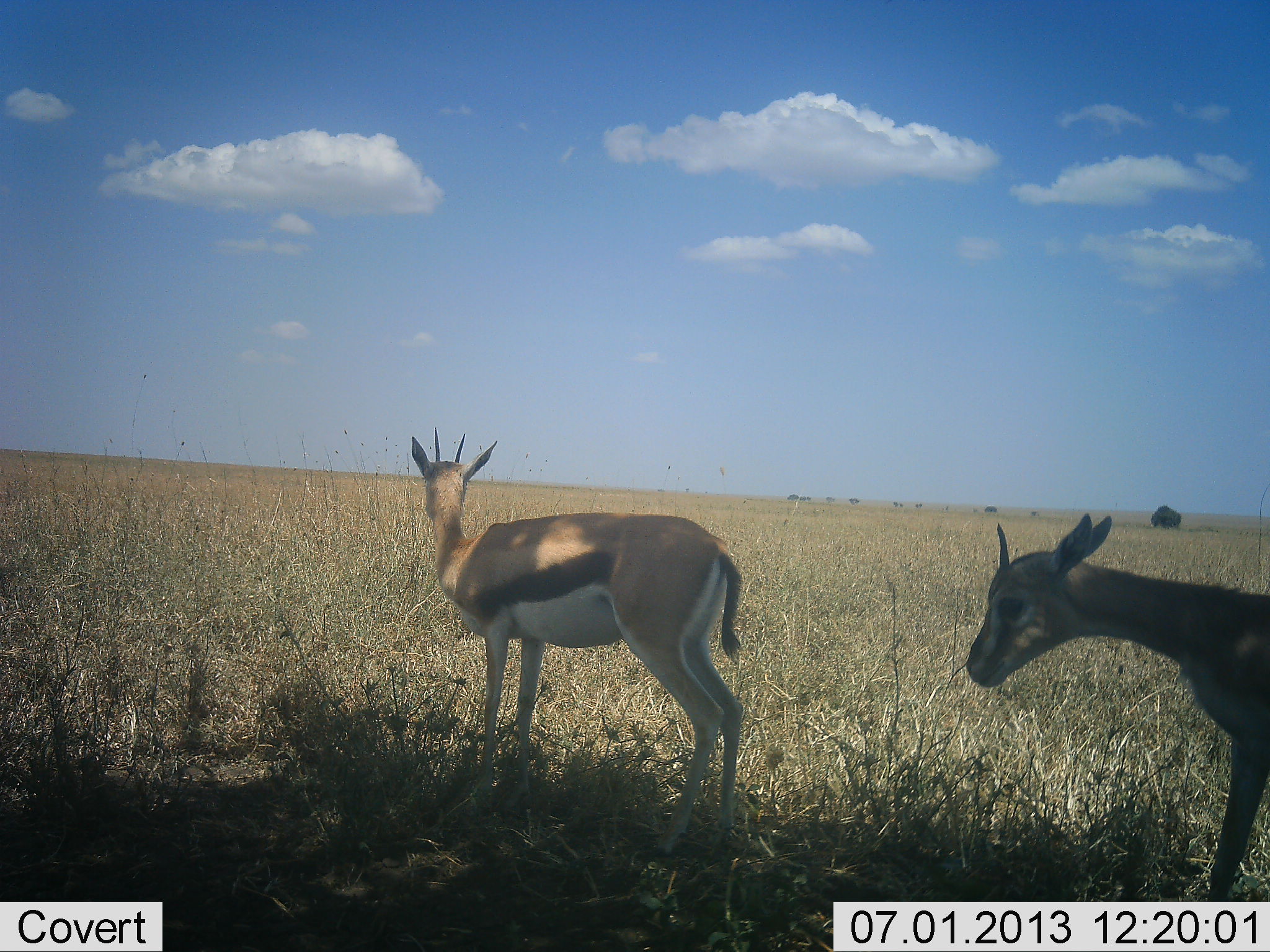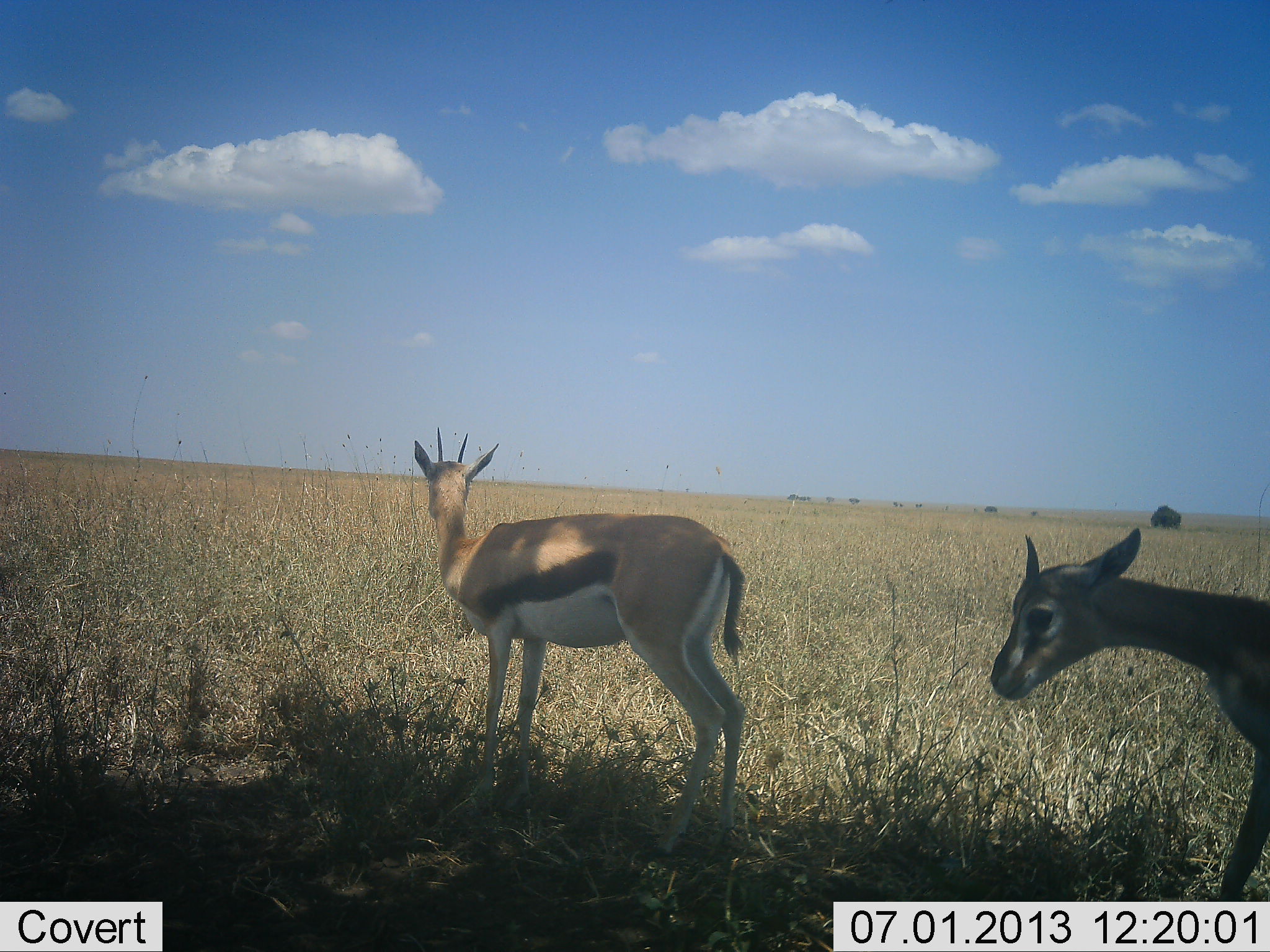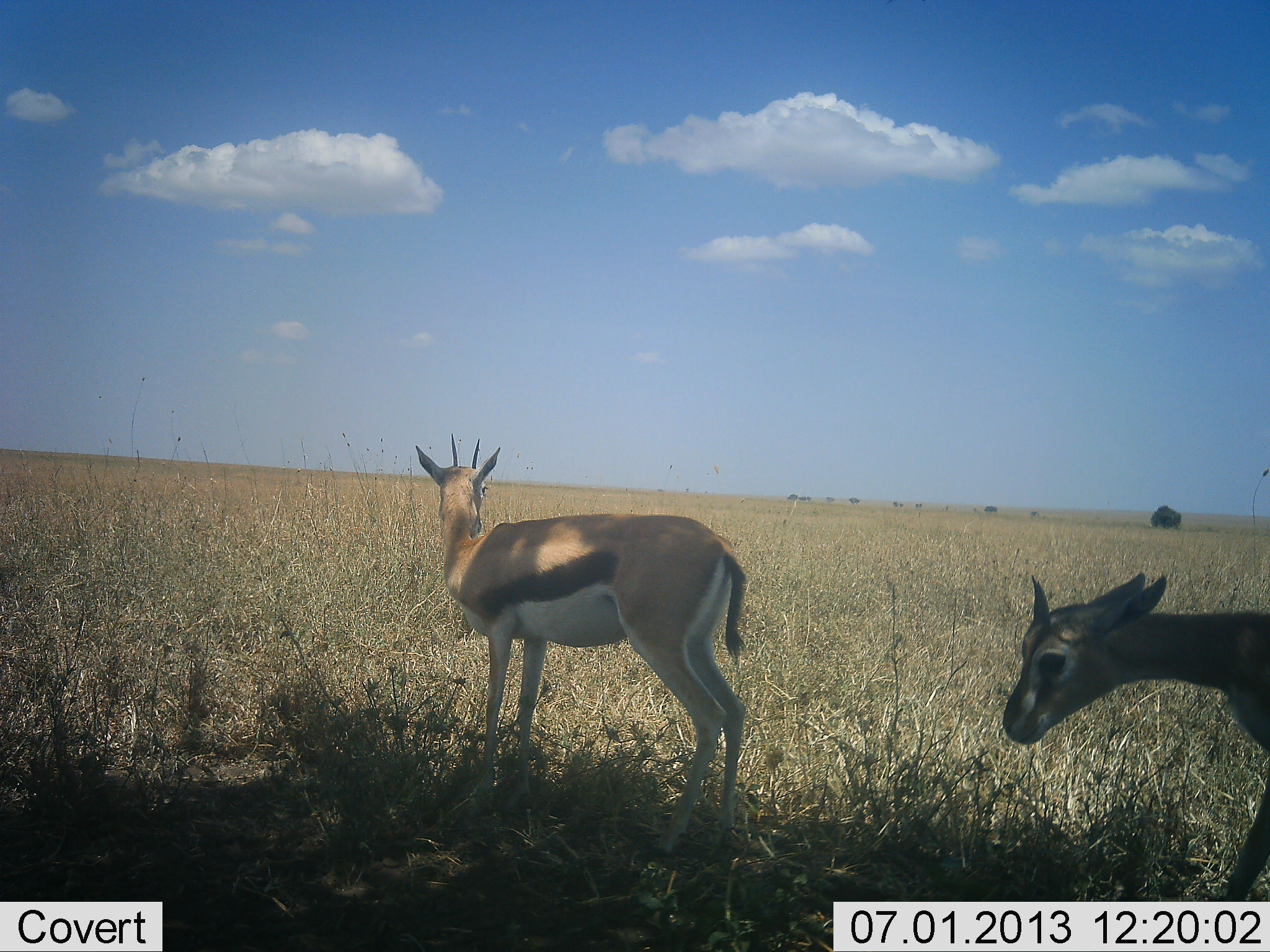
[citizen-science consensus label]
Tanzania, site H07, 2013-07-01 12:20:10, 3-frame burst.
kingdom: Animalia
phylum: Chordata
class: Mammalia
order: Artiodactyla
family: Bovidae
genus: Eudorcas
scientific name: Eudorcas thomsonii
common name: thomson's gazelle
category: gazellethomsons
Gazellethomsons (thomson's gazelle) (Eudorcas thomsonii), count 2. Behavior (volunteer vote fractions): standing 94%, resting 6%, moving 10%, interacting 0%. Young present (vote fraction): 10%. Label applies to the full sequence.